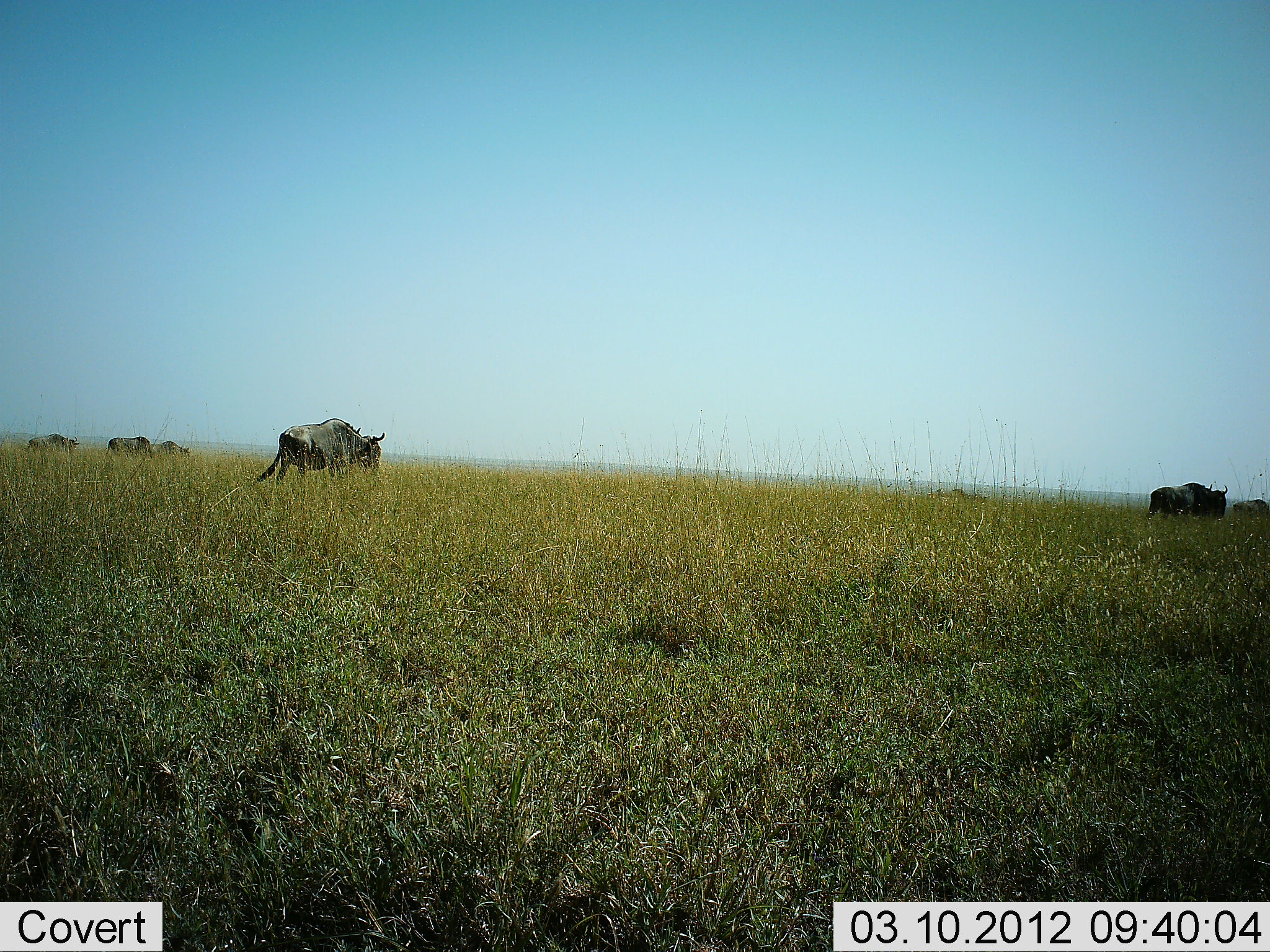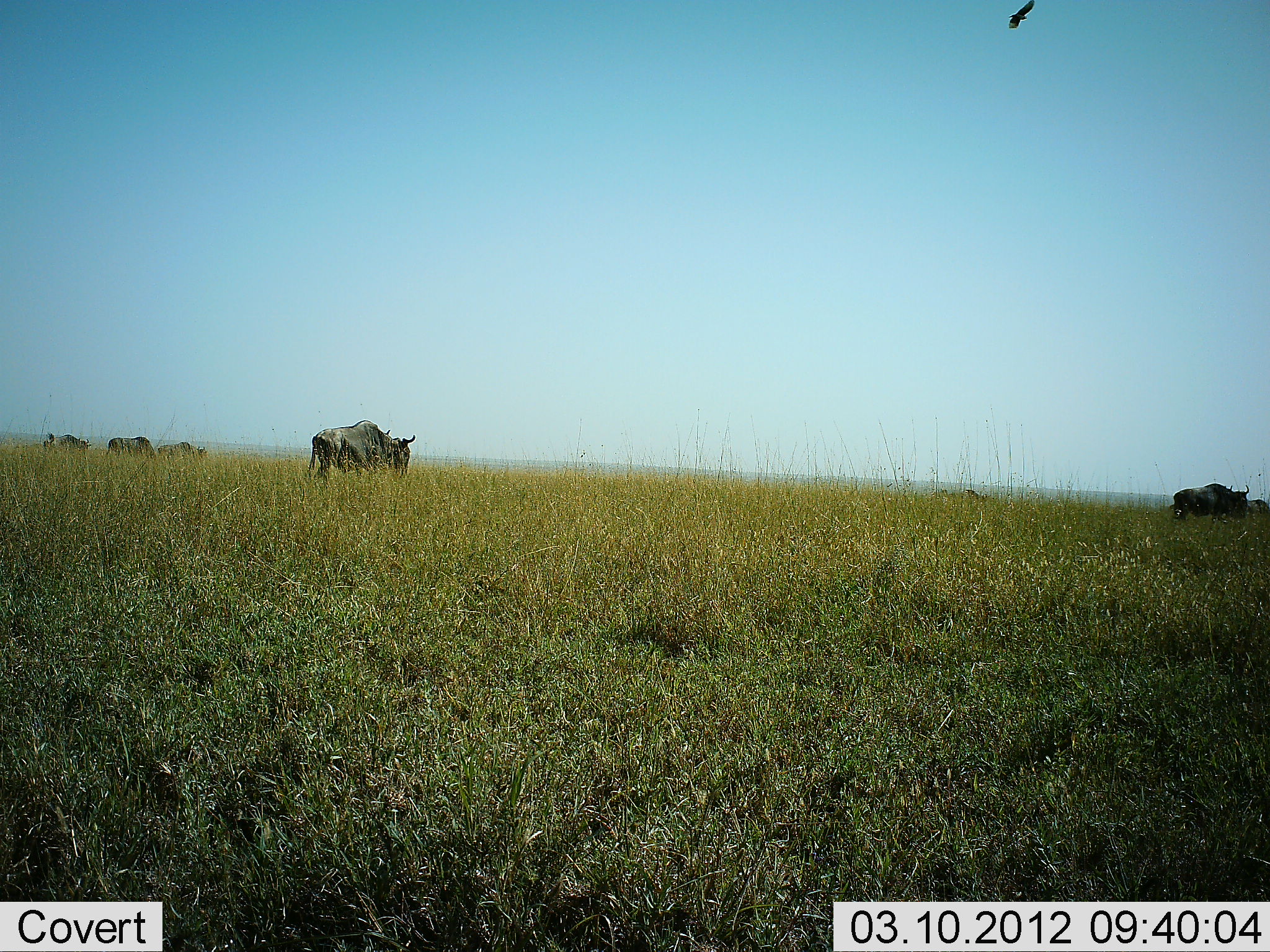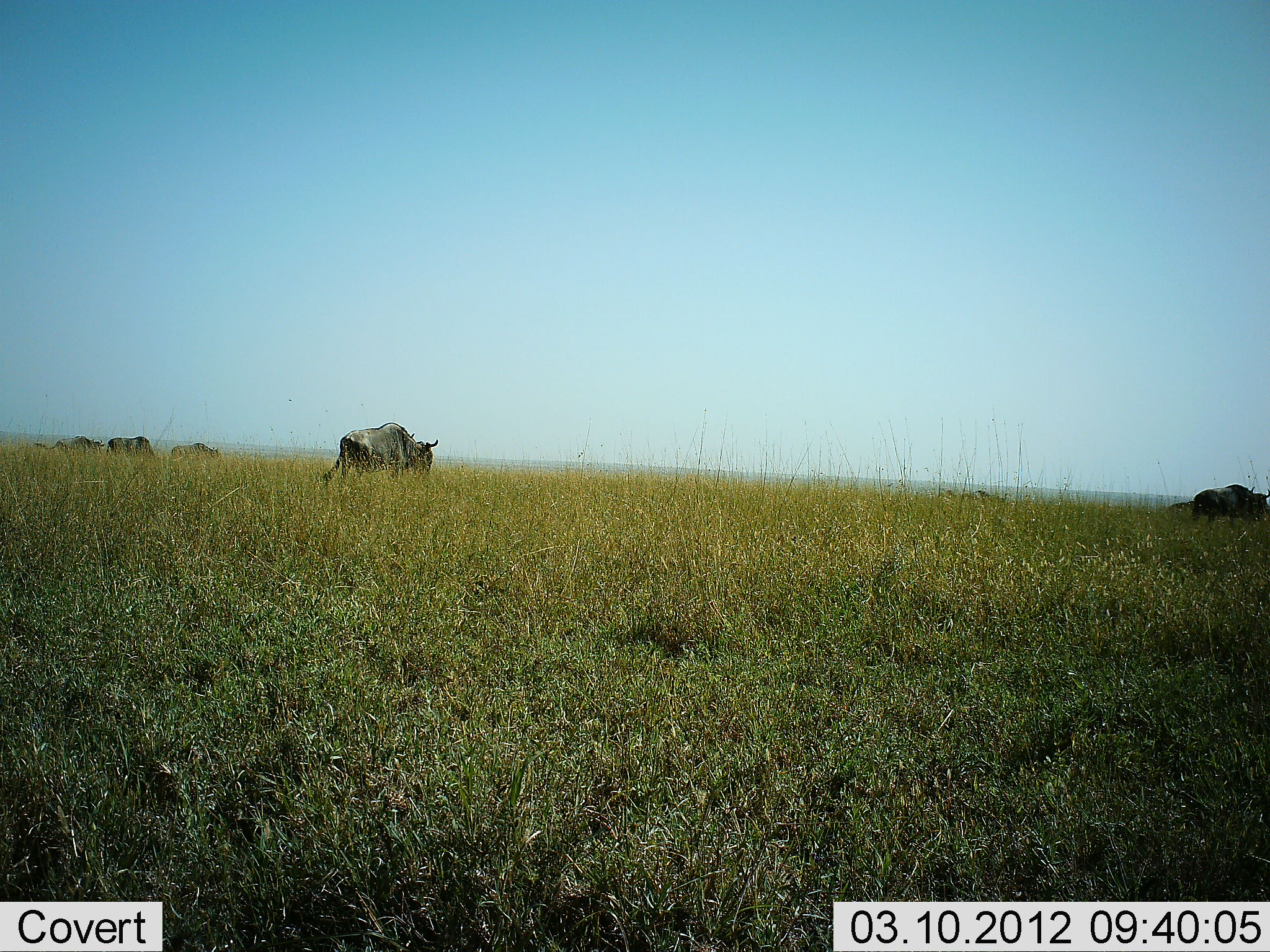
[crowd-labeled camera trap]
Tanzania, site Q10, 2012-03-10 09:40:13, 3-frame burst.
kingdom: Animalia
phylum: Chordata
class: Mammalia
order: Artiodactyla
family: Bovidae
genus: Connochaetes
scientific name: Connochaetes taurinus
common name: blue wildebeest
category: wildebeest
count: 5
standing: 0%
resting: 0%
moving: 100%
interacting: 0%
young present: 0%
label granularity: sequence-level